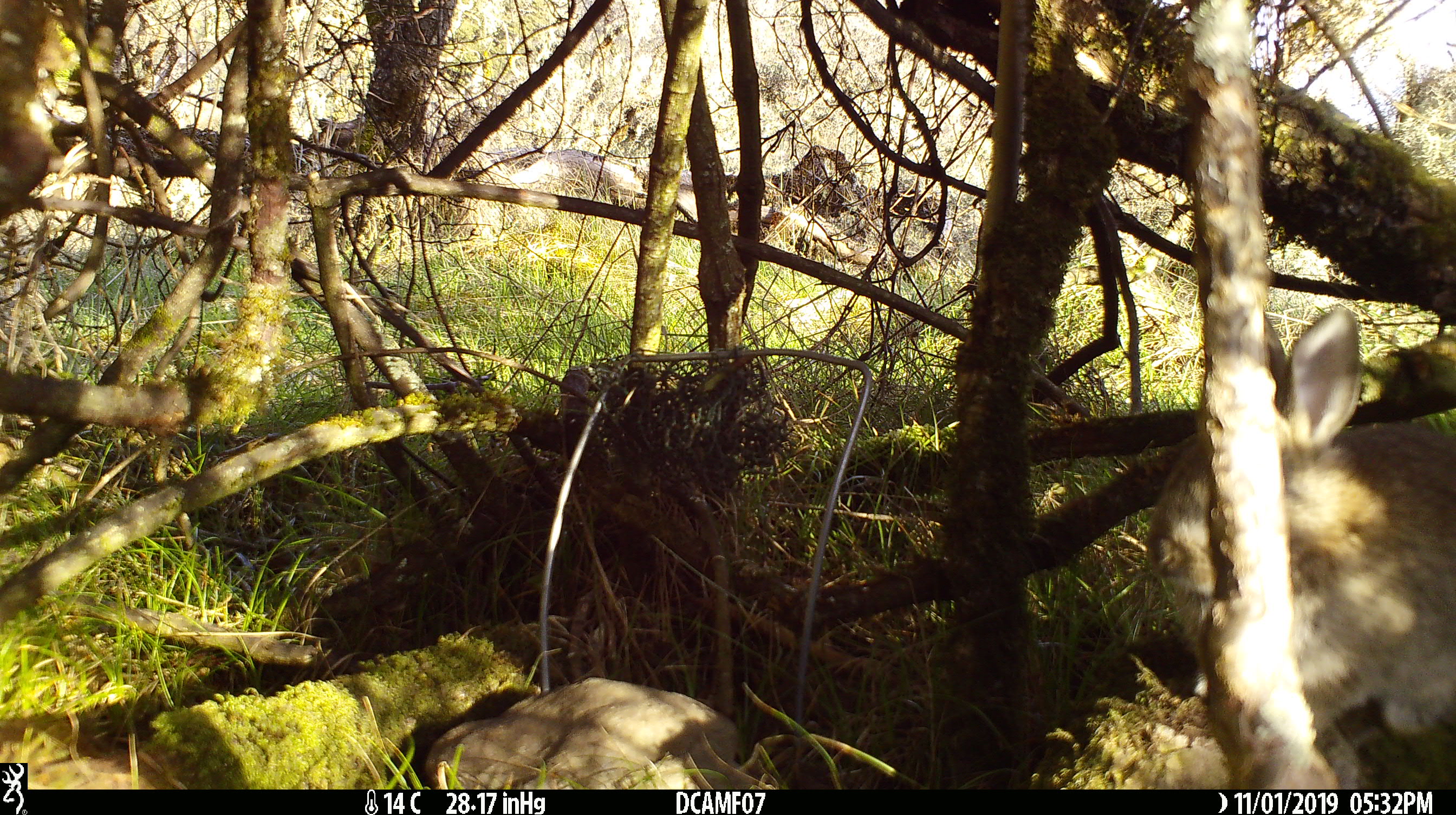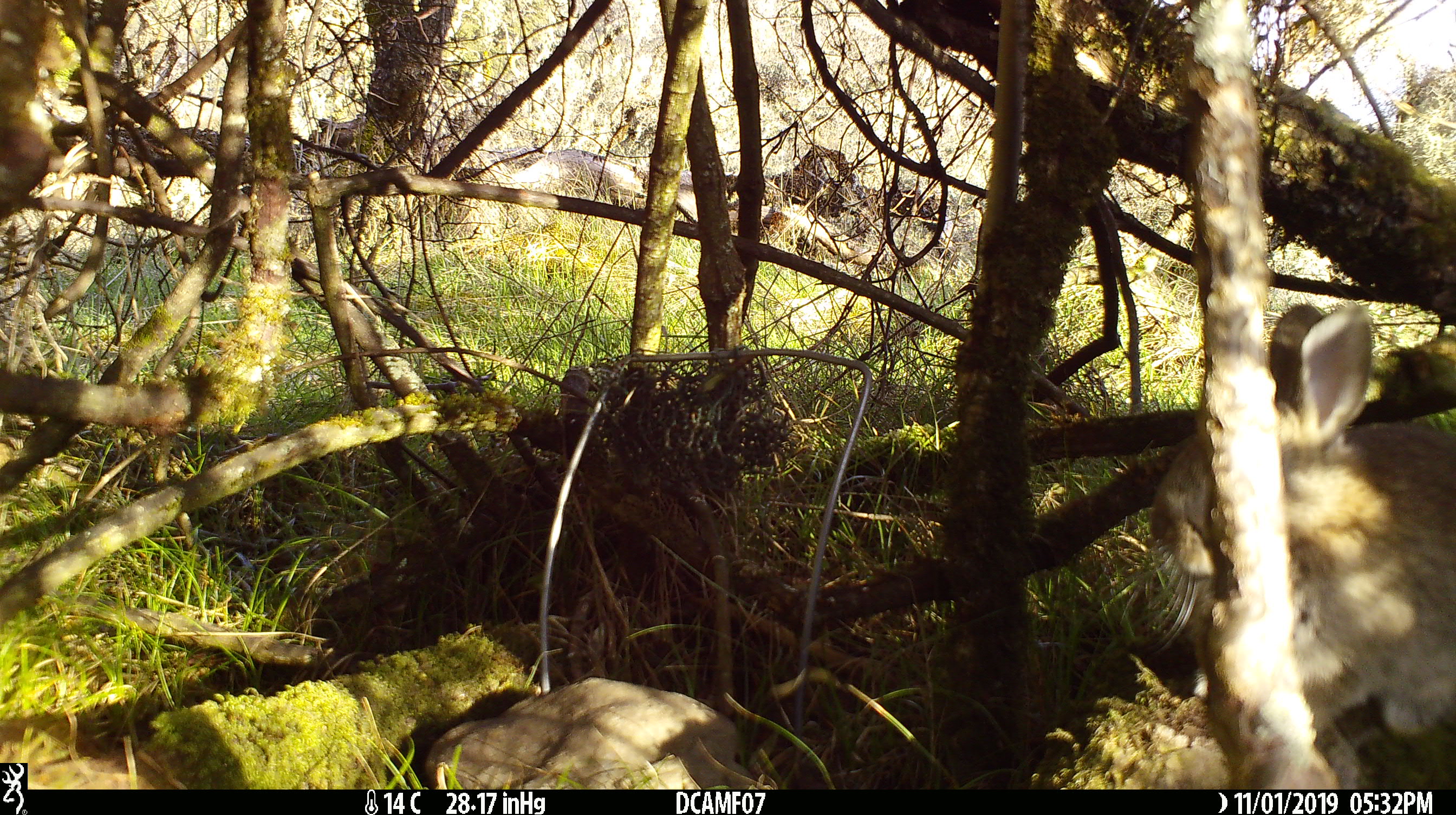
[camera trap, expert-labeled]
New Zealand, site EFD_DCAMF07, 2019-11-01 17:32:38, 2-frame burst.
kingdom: Animalia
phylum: Chordata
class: Mammalia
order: Lagomorpha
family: Leporidae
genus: Oryctolagus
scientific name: Oryctolagus cuniculus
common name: european rabbit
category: rabbit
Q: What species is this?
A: Rabbit (european rabbit) (Oryctolagus cuniculus).